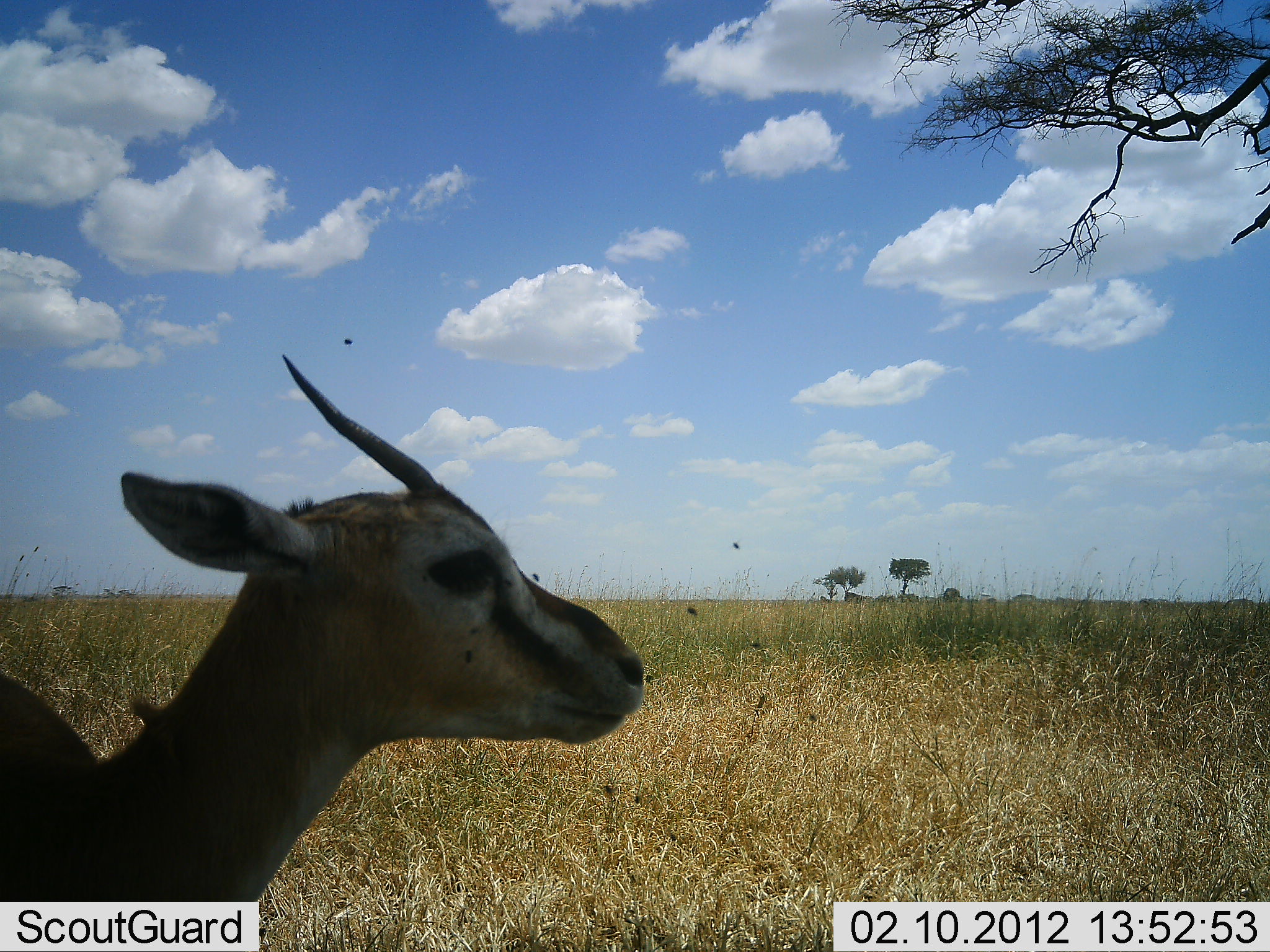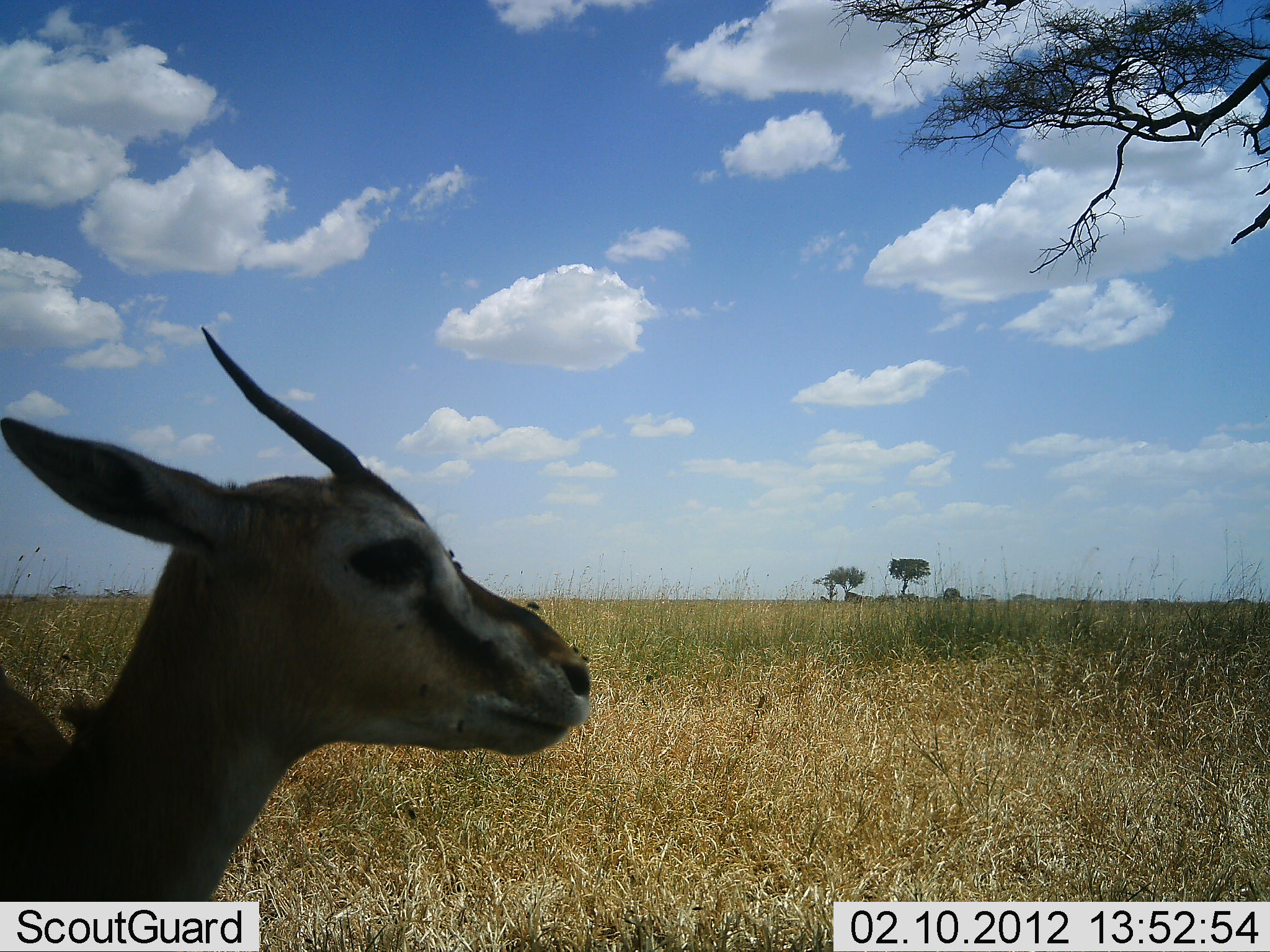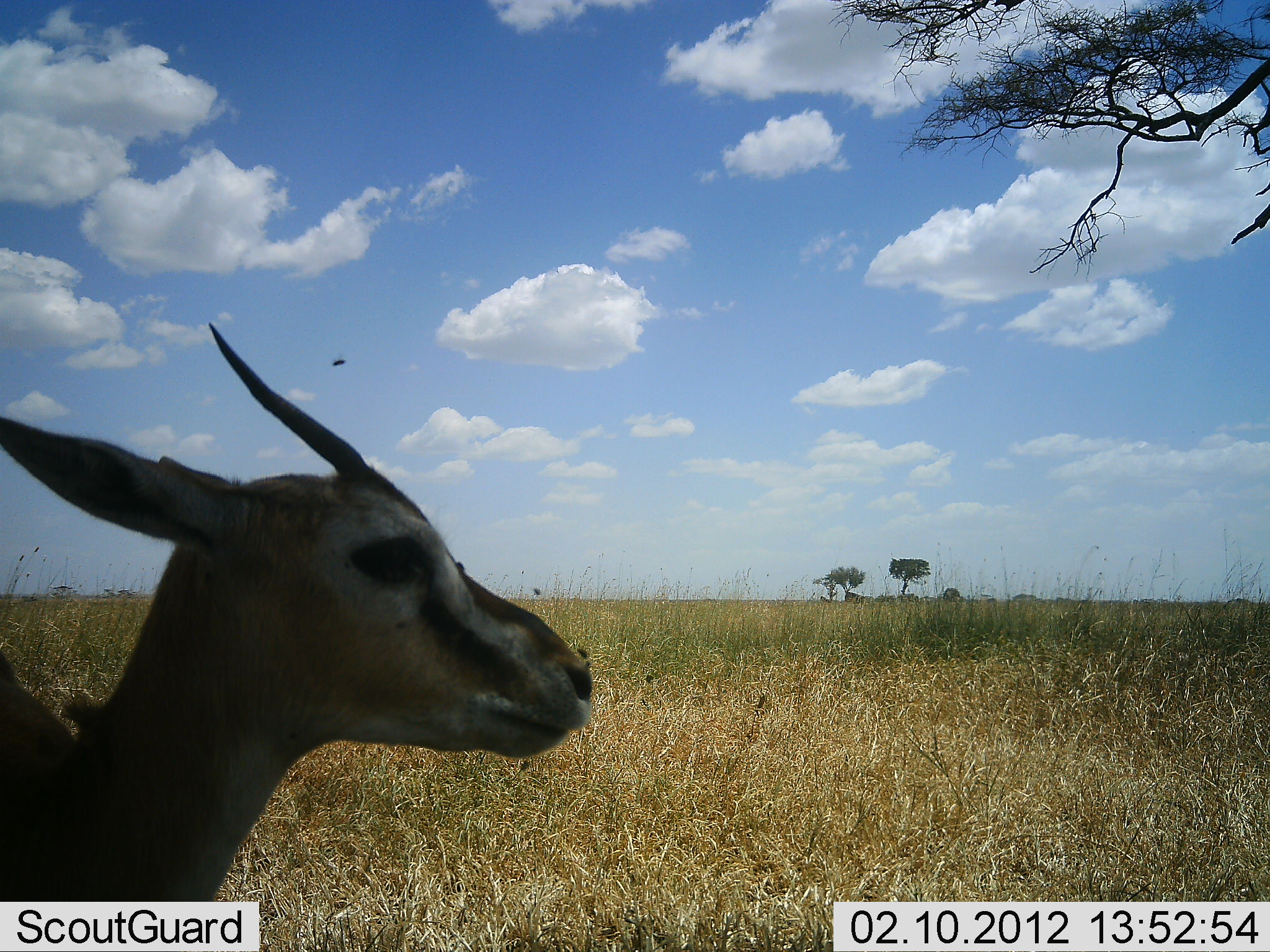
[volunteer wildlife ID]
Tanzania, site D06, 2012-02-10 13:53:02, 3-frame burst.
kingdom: Animalia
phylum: Chordata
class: Mammalia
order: Artiodactyla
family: Bovidae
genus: Eudorcas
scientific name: Eudorcas thomsonii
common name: thomson's gazelle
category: gazellethomsons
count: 1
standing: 82%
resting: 9%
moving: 9%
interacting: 0%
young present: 0%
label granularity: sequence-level